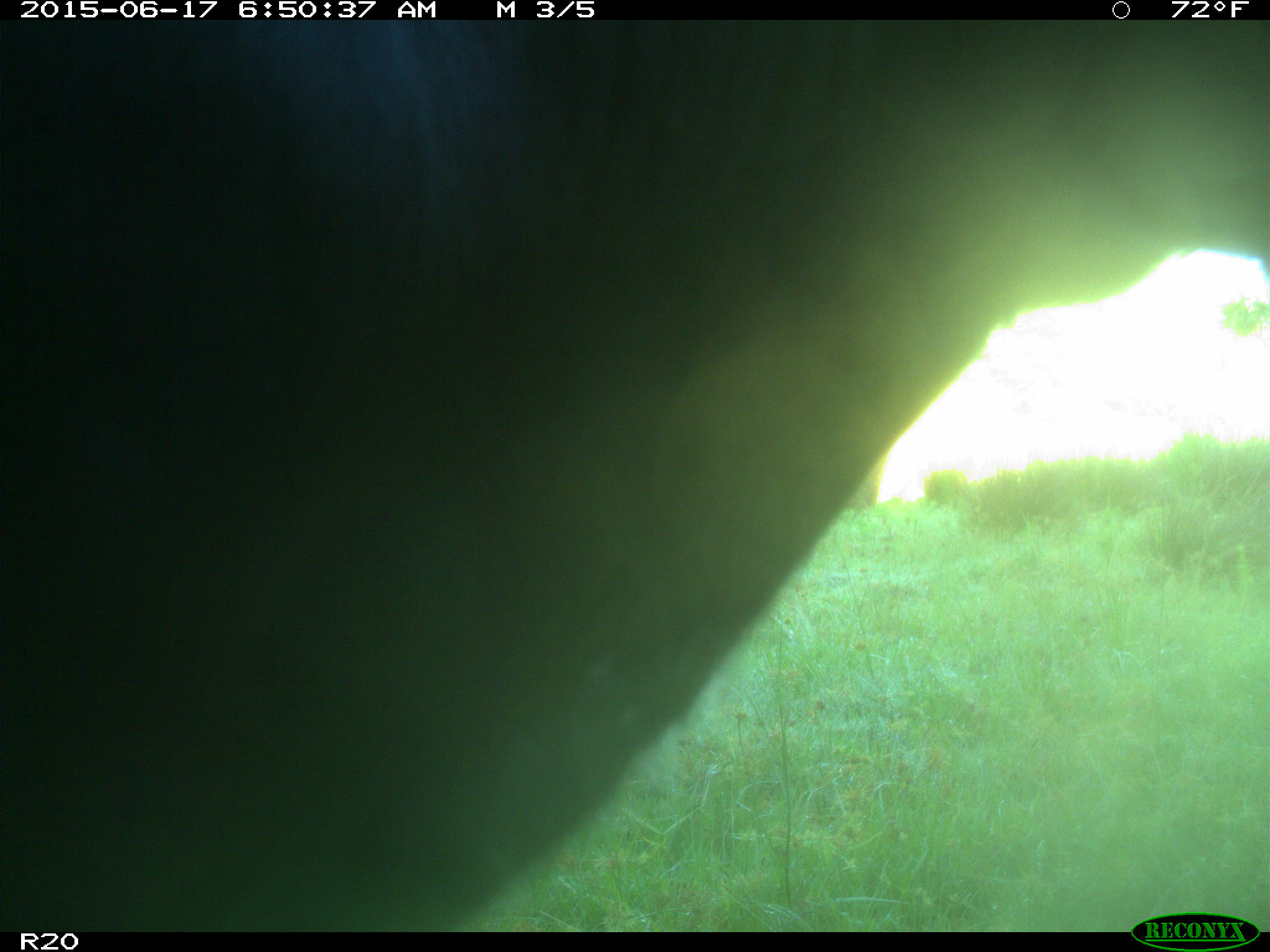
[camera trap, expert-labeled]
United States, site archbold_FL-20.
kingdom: Animalia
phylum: Chordata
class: Mammalia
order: Artiodactyla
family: Bovidae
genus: Bos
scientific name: Bos taurus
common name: domestic cow